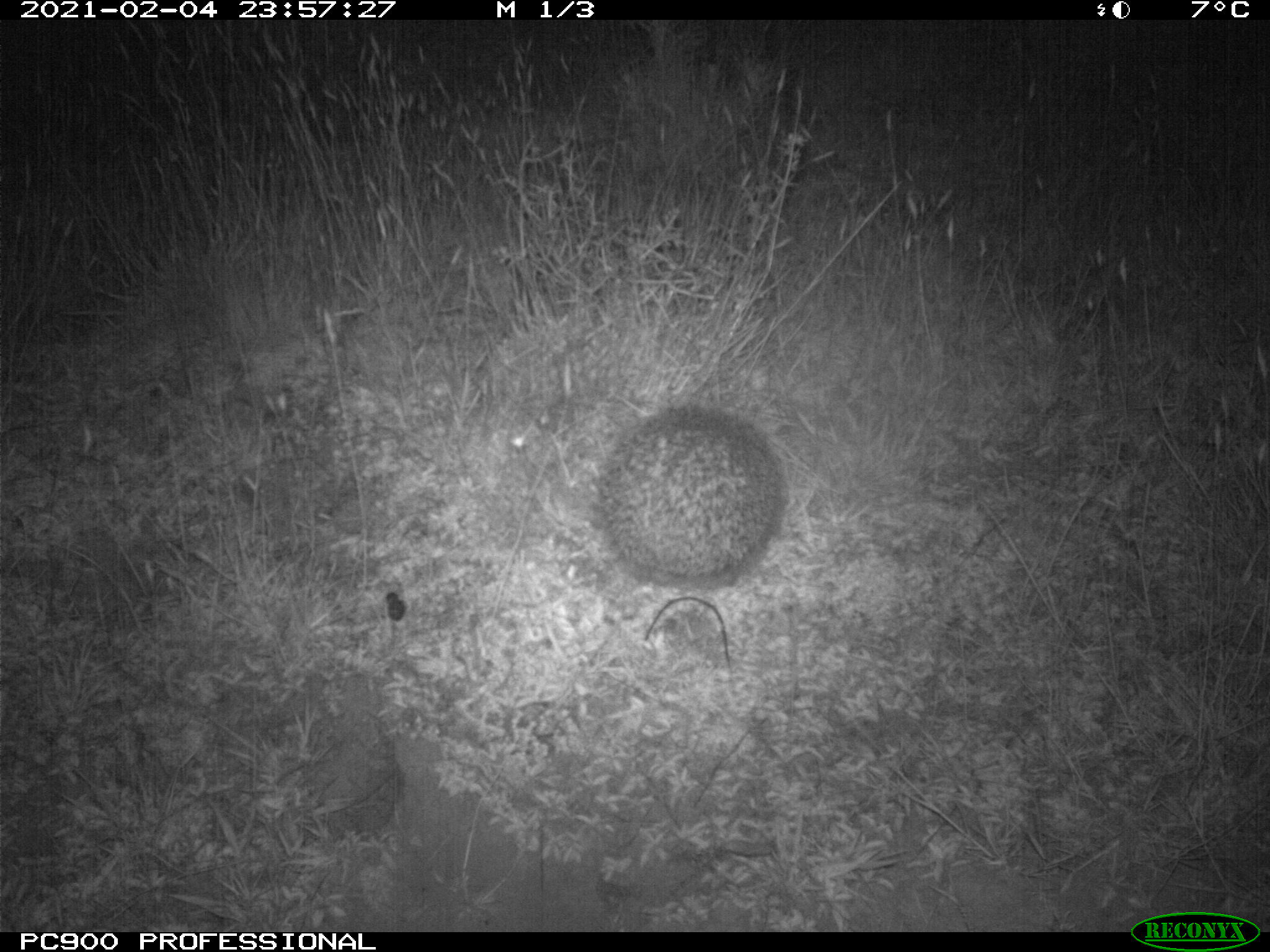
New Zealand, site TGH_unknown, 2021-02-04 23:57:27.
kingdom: Animalia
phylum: Chordata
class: Mammalia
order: Eulipotyphla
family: Erinaceidae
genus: Erinaceus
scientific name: Erinaceus europaeus europaeus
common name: european hedgehog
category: hedgehog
Hedgehog (european hedgehog) (Erinaceus europaeus europaeus).